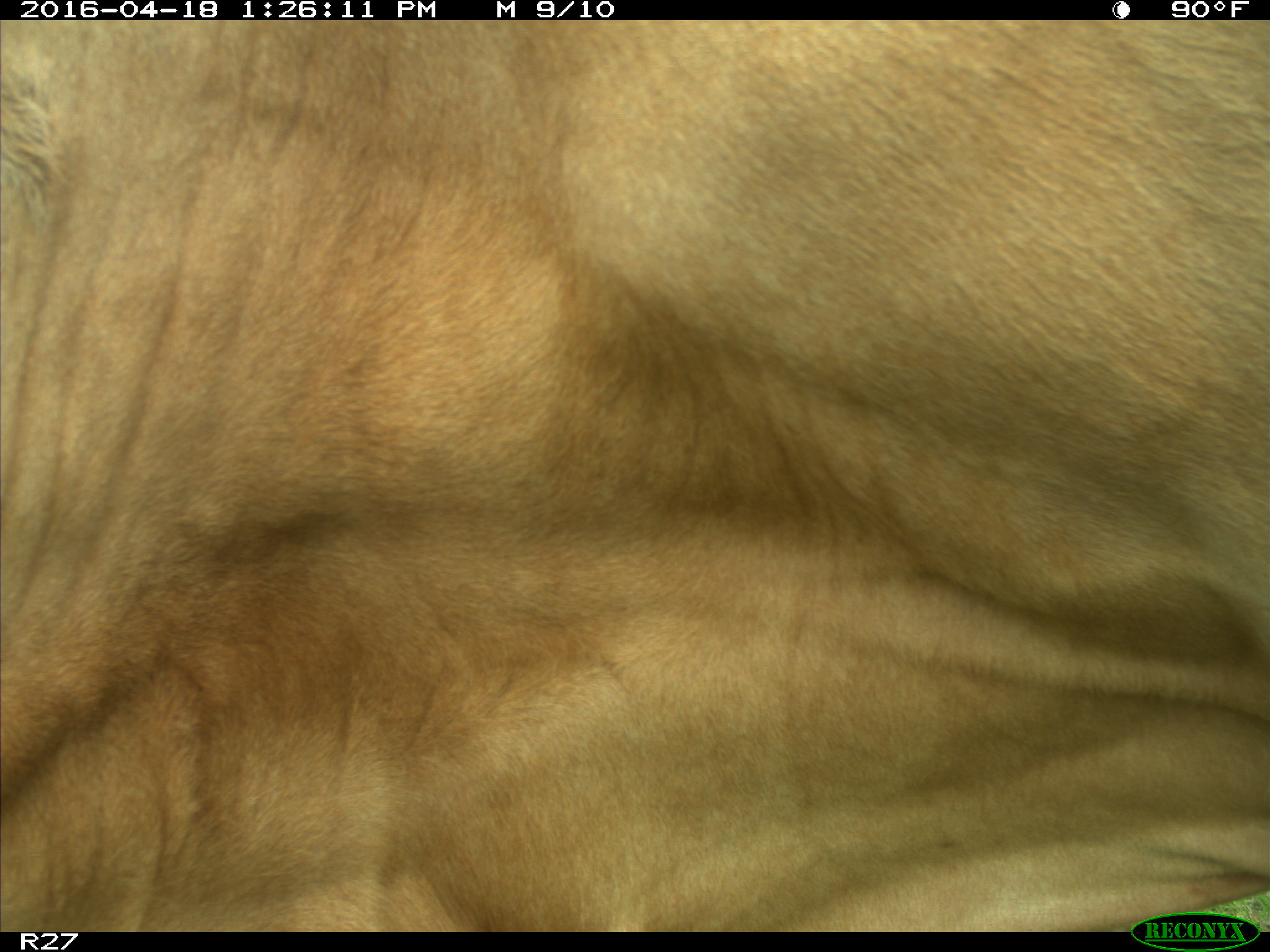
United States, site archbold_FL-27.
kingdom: Animalia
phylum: Chordata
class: Mammalia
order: Artiodactyla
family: Bovidae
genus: Bos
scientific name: Bos taurus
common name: domestic cow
Bos taurus (domestic cow).